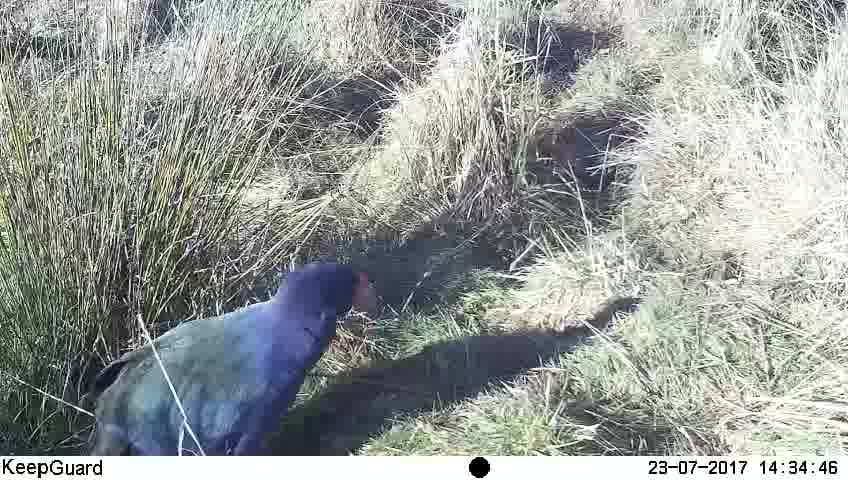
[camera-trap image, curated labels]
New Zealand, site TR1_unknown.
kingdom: Animalia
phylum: Chordata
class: Aves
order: Gruiformes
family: Rallidae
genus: Porphyrio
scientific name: Porphyrio mantelli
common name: takahe